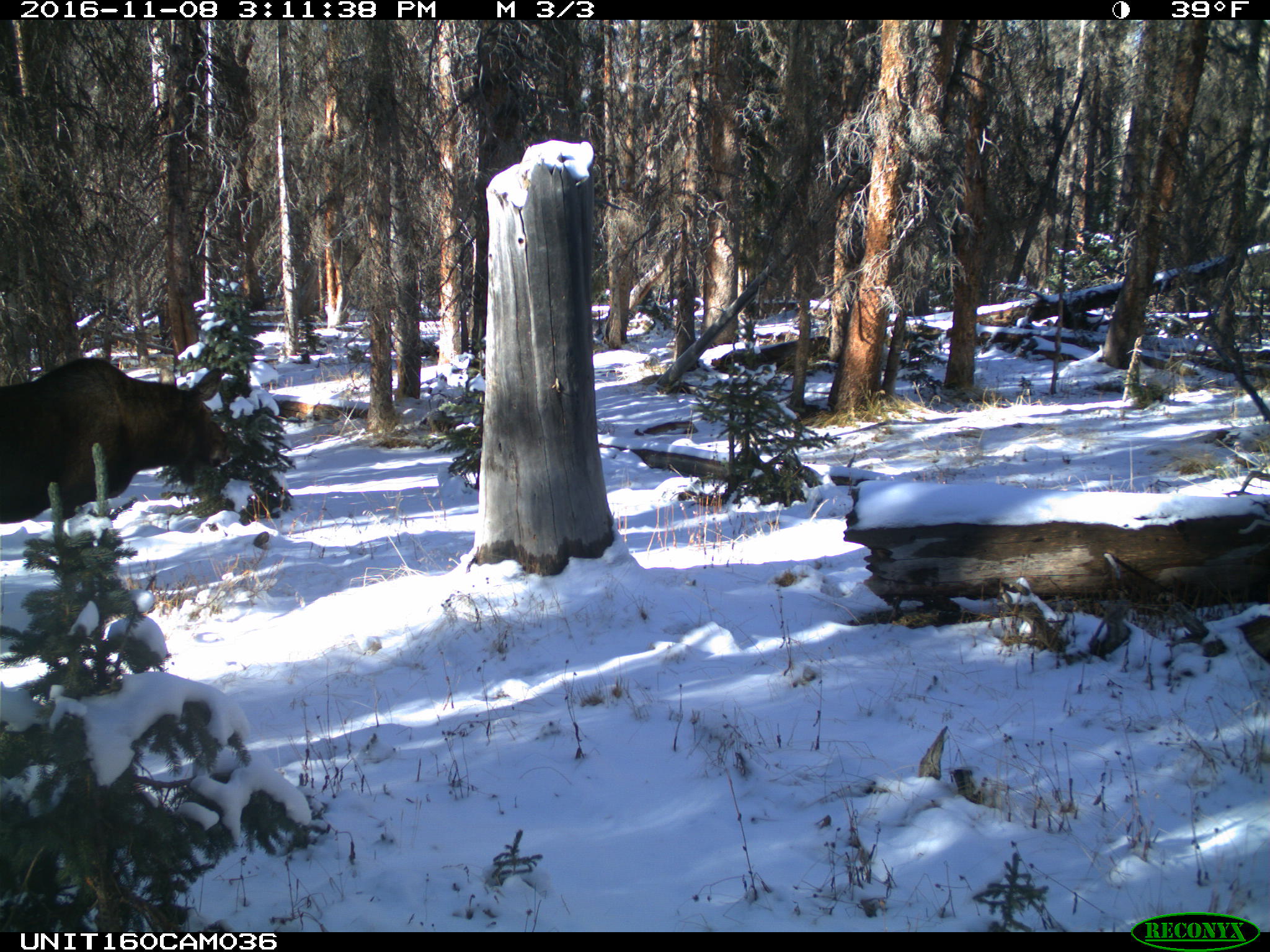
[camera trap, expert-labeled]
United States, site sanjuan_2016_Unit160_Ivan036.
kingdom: Animalia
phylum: Chordata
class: Mammalia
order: Artiodactyla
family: Cervidae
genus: Alces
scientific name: Alces alces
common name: moose